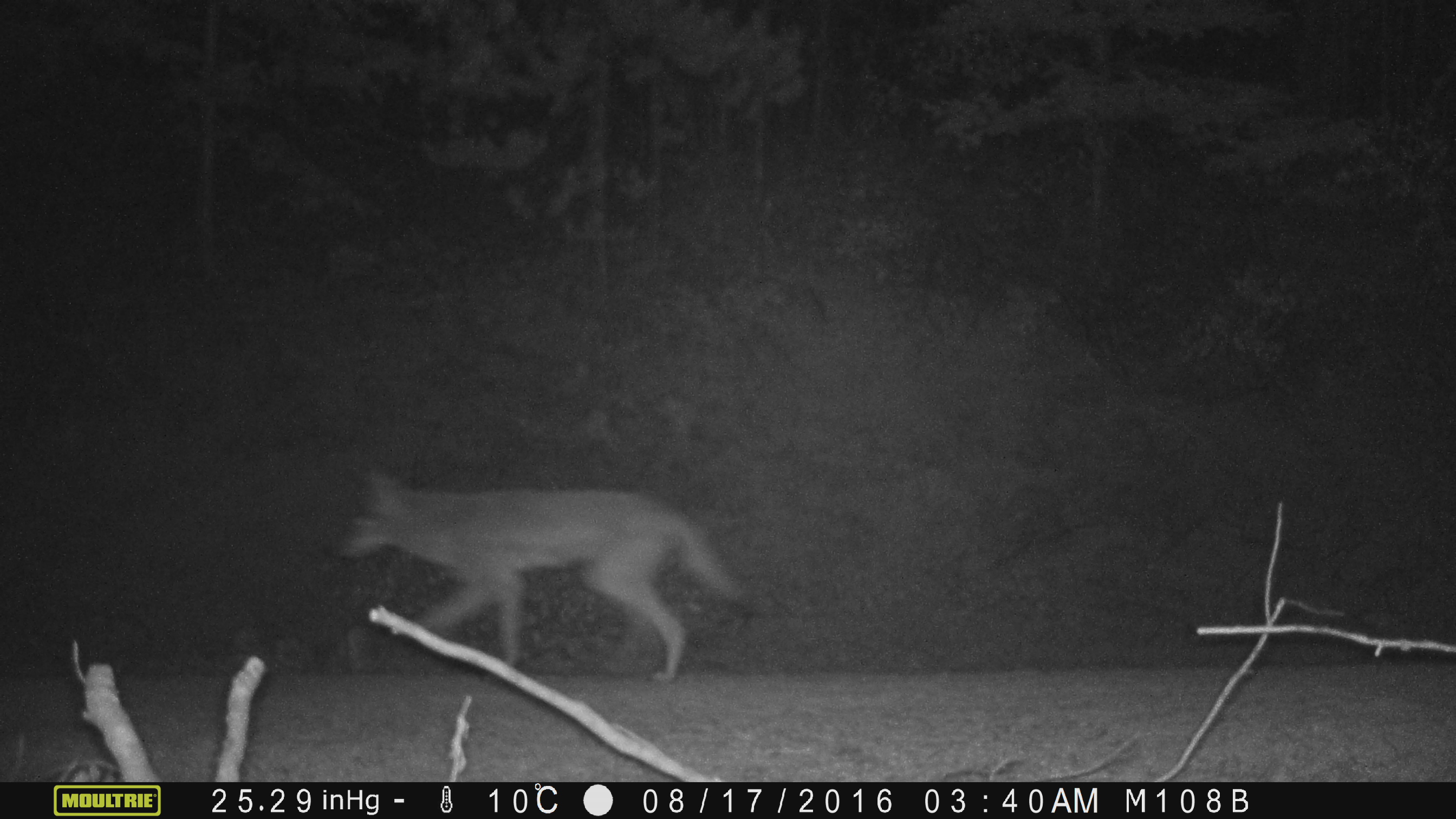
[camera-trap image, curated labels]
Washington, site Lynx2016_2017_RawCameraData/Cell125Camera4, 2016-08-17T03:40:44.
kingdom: Animalia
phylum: Chordata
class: Mammalia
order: Carnivora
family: Canidae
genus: Canis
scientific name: Canis latrans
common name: coyote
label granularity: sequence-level